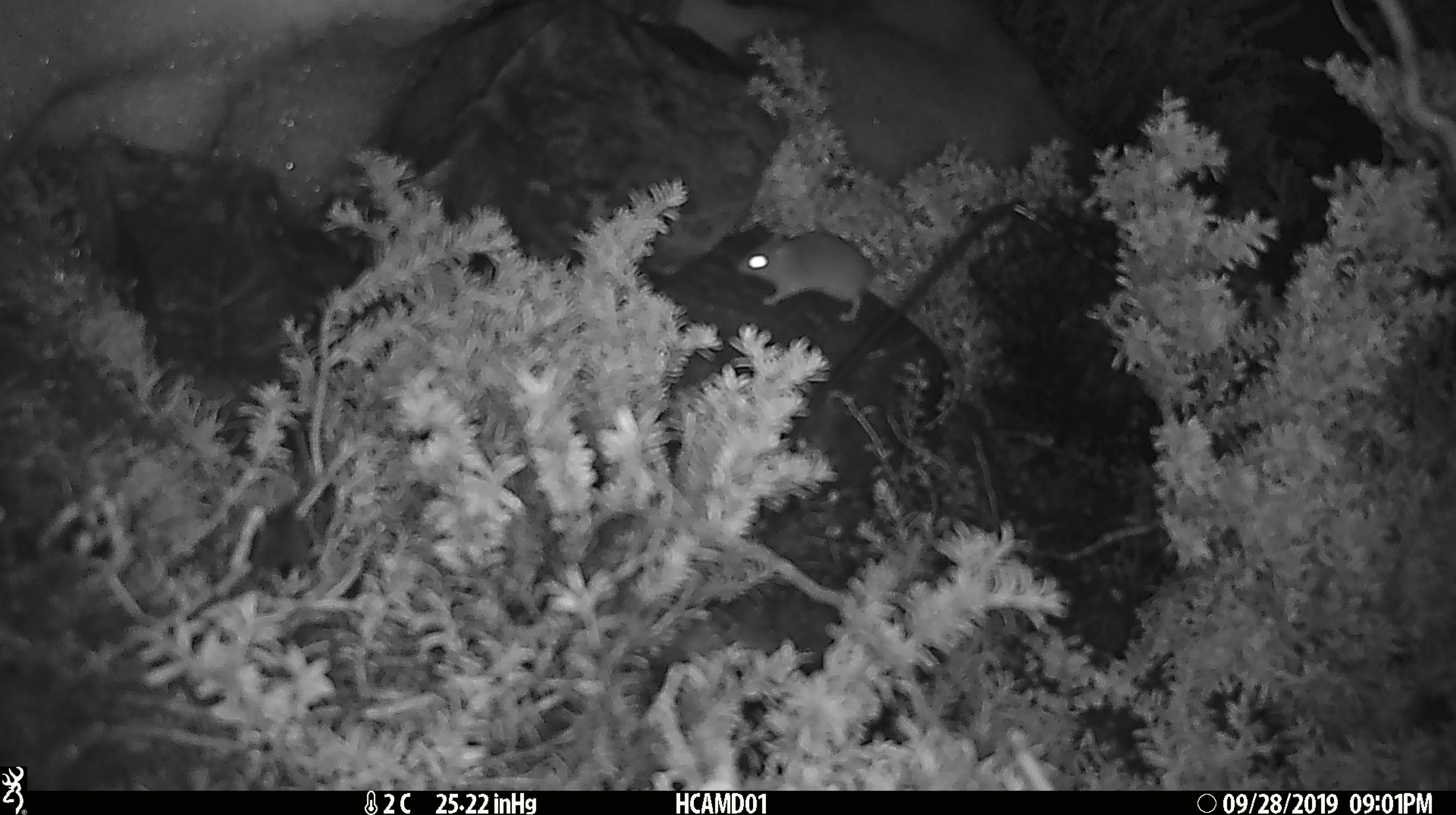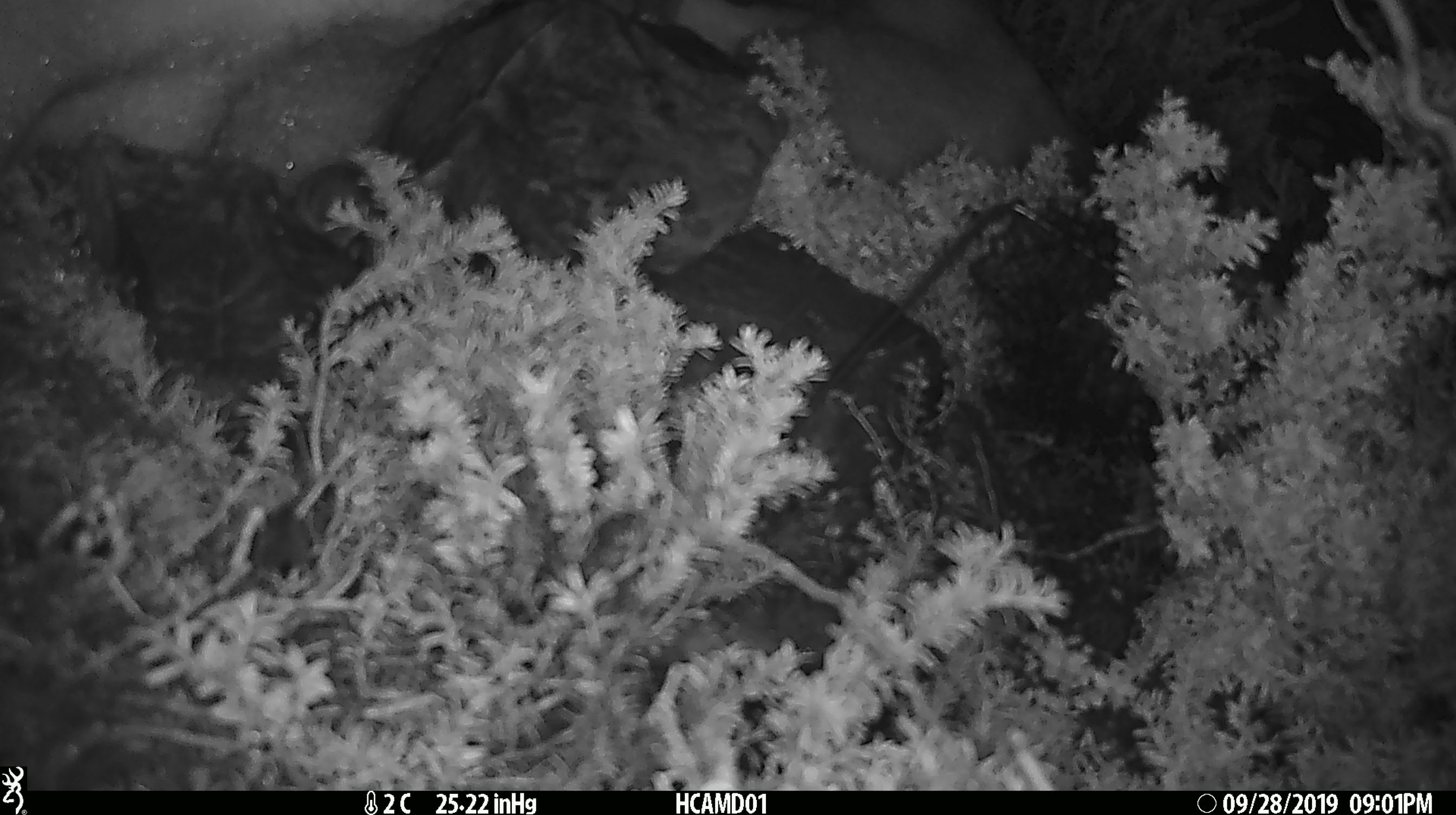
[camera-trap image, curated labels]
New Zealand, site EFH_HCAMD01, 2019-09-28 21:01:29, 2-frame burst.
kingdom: Animalia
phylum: Chordata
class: Mammalia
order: Rodentia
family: Muridae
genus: Mus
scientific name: Mus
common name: mouse